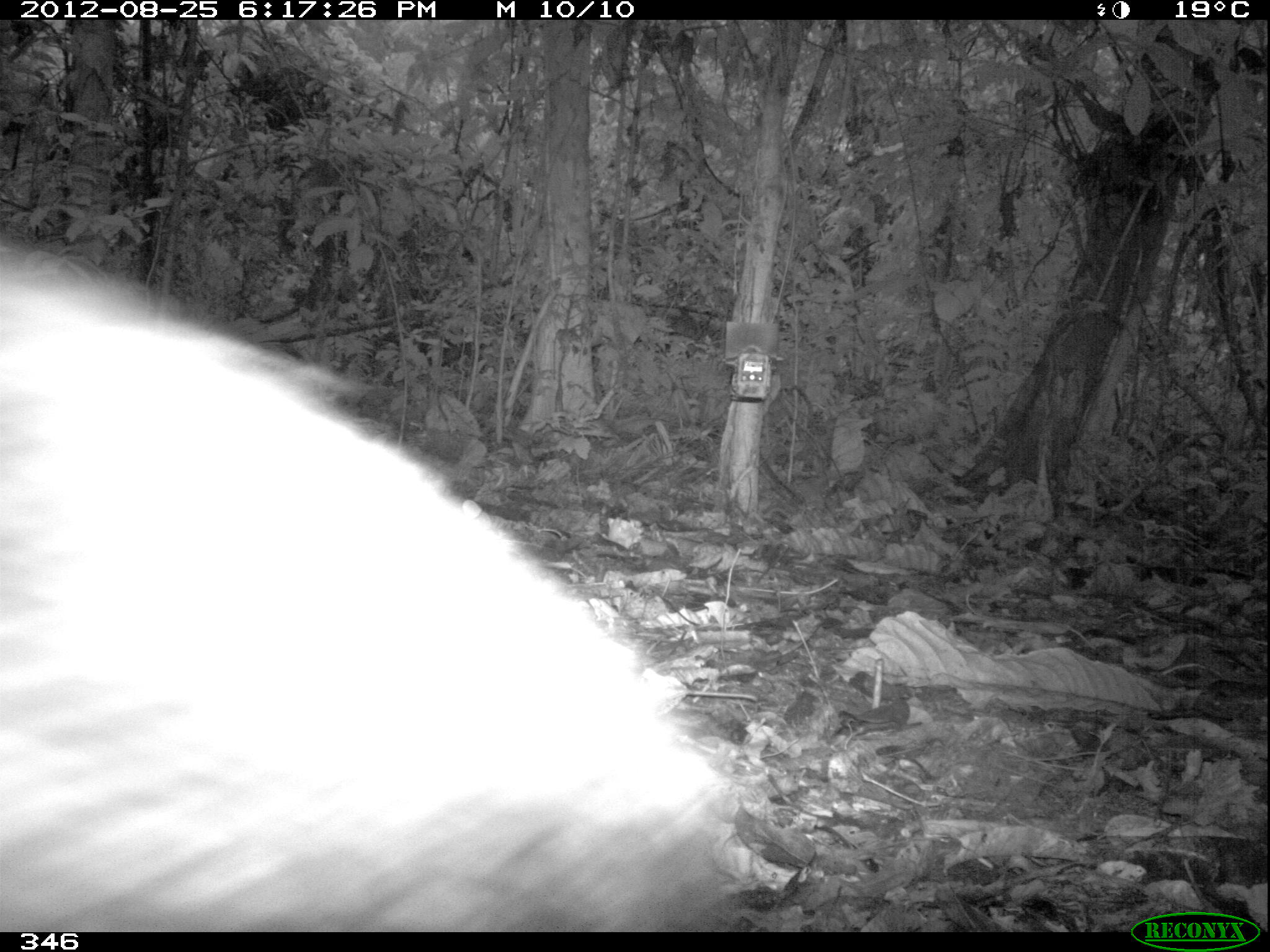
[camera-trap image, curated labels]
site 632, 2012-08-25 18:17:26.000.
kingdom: Animalia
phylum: Chordata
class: Mammalia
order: Artiodactyla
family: Tayassuidae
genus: Tayassu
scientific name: Tayassu pecari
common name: white-lipped peccary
Tayassu pecari (white-lipped peccary).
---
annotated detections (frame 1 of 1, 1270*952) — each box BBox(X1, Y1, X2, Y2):
tayassu pecari: BBox(0, 238, 726, 932)